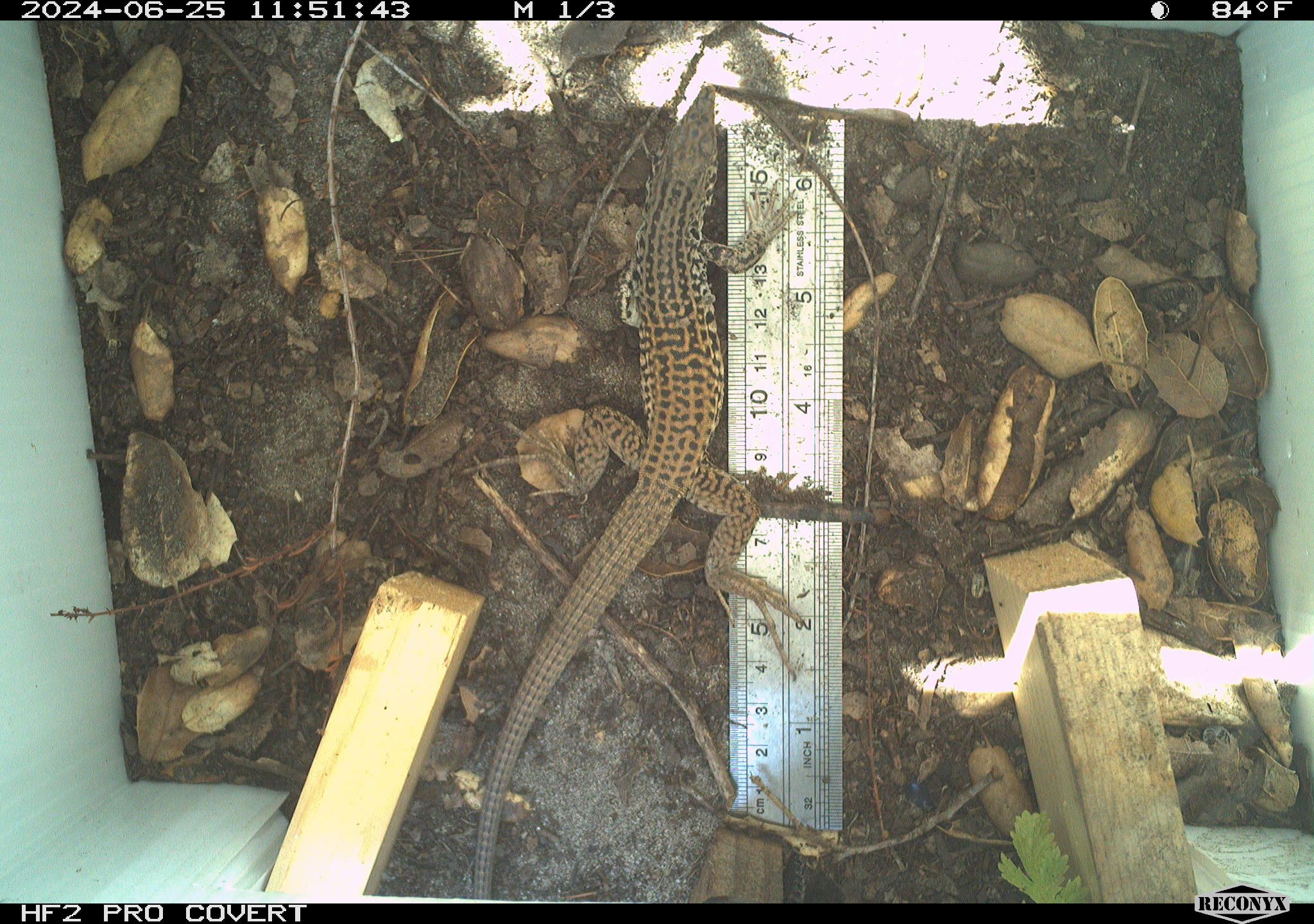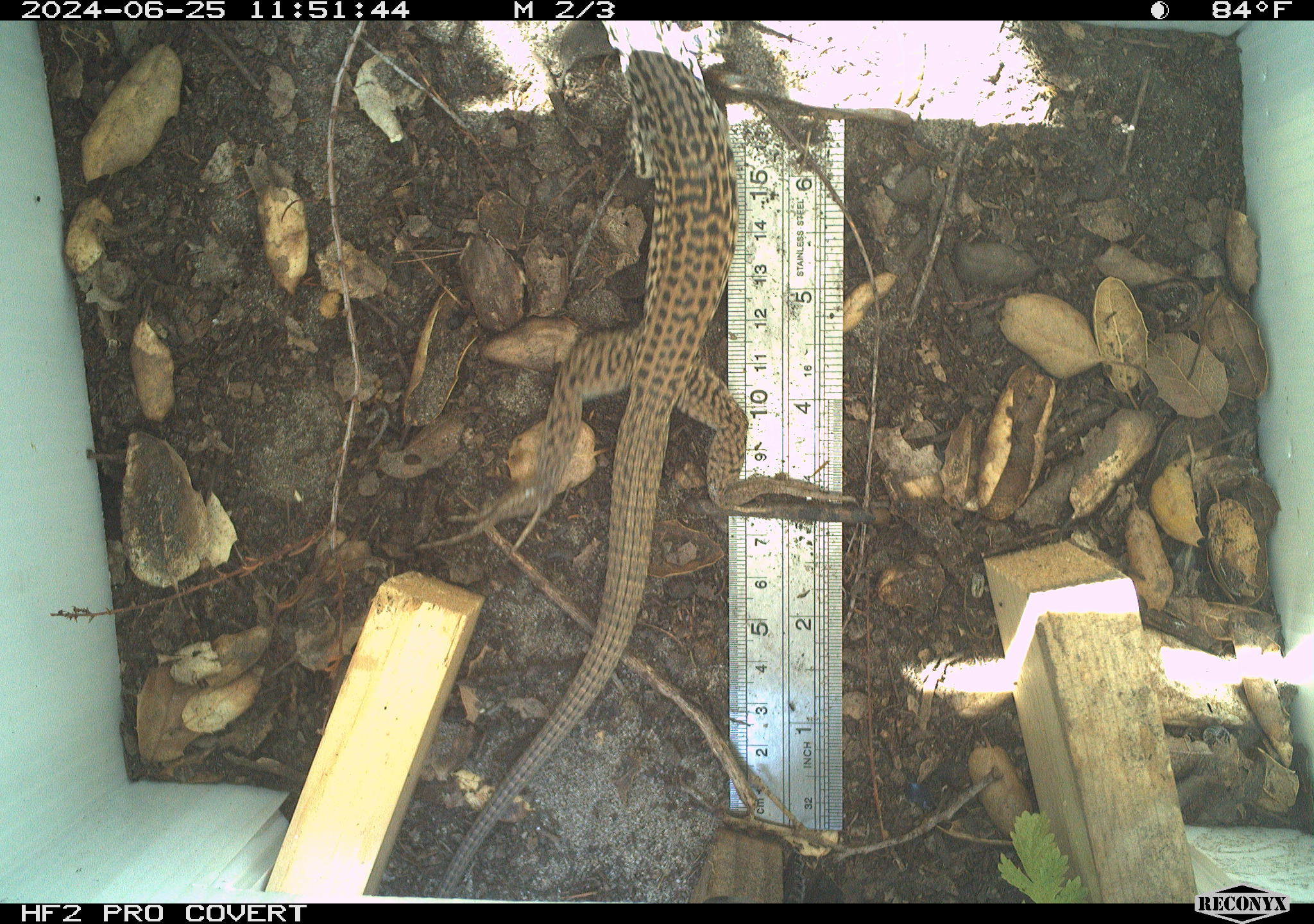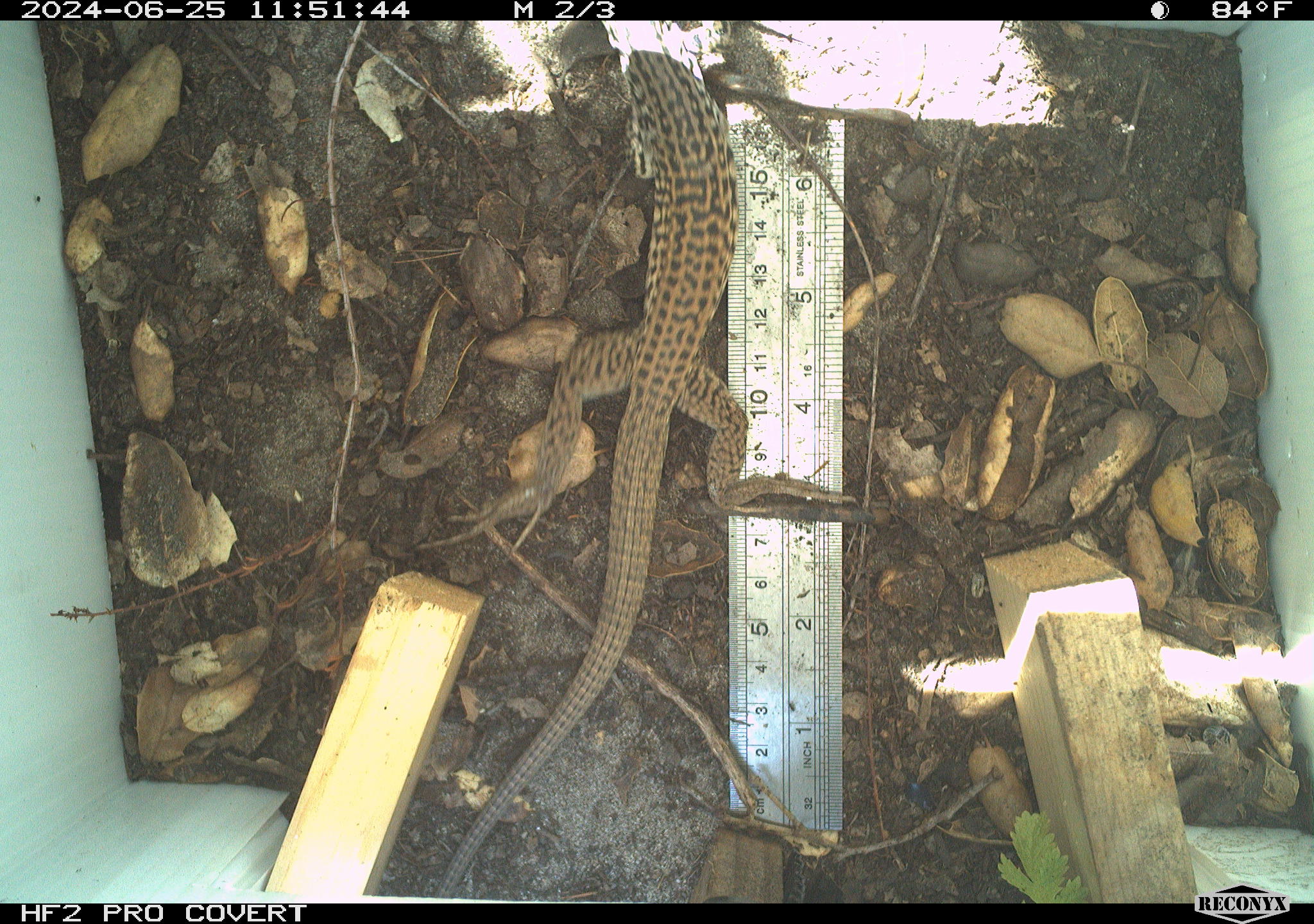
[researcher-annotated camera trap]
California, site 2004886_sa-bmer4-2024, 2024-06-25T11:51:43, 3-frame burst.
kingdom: Animalia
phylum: Chordata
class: Reptilia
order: Squamata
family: Colubridae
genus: Masticophis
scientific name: Masticophis flagellum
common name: coachwhip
Coachwhip (Masticophis flagellum).